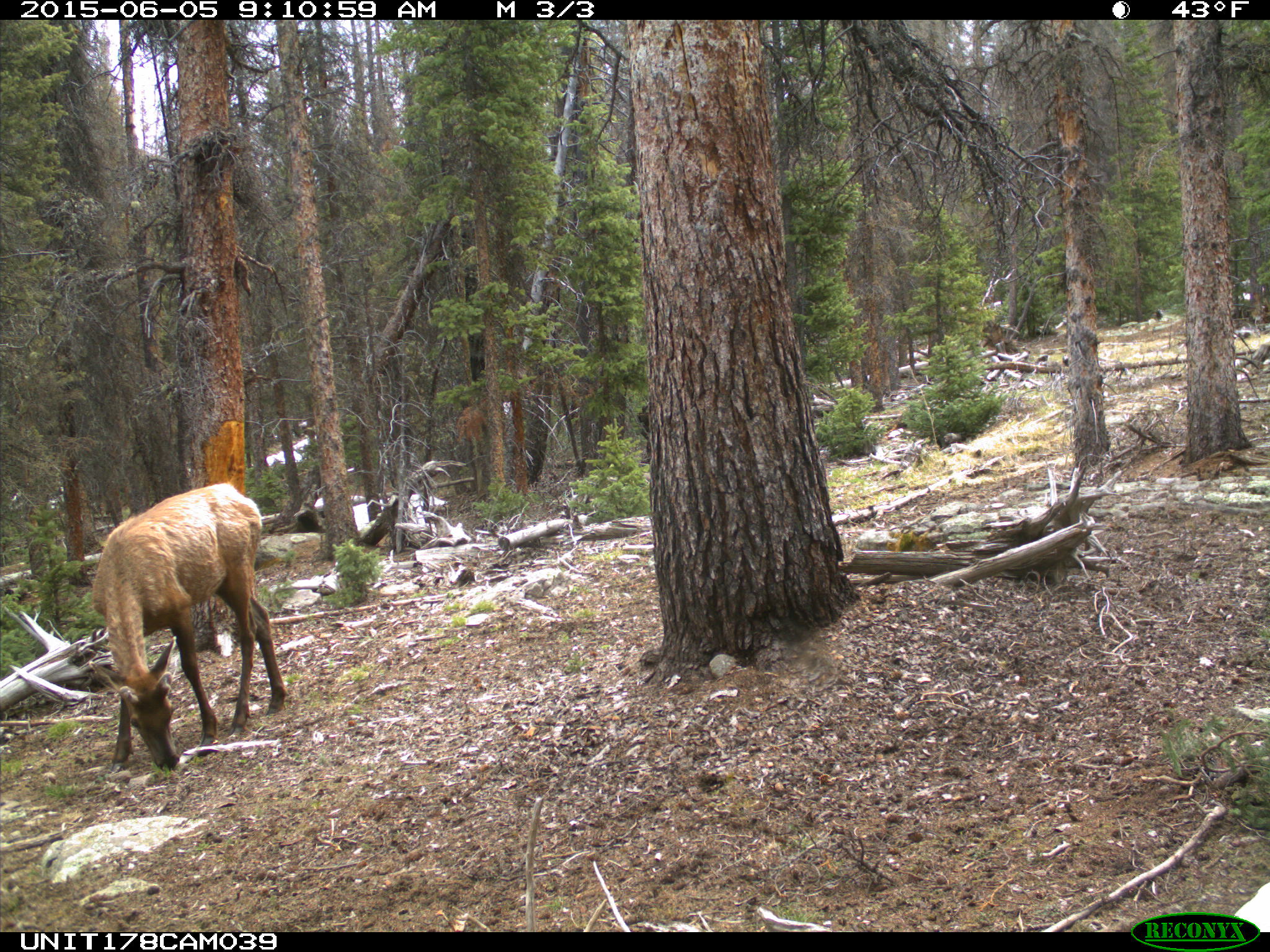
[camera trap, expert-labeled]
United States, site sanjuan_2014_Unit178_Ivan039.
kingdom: Animalia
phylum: Chordata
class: Mammalia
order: Artiodactyla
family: Cervidae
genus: Cervus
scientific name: Cervus elaphus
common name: red deer